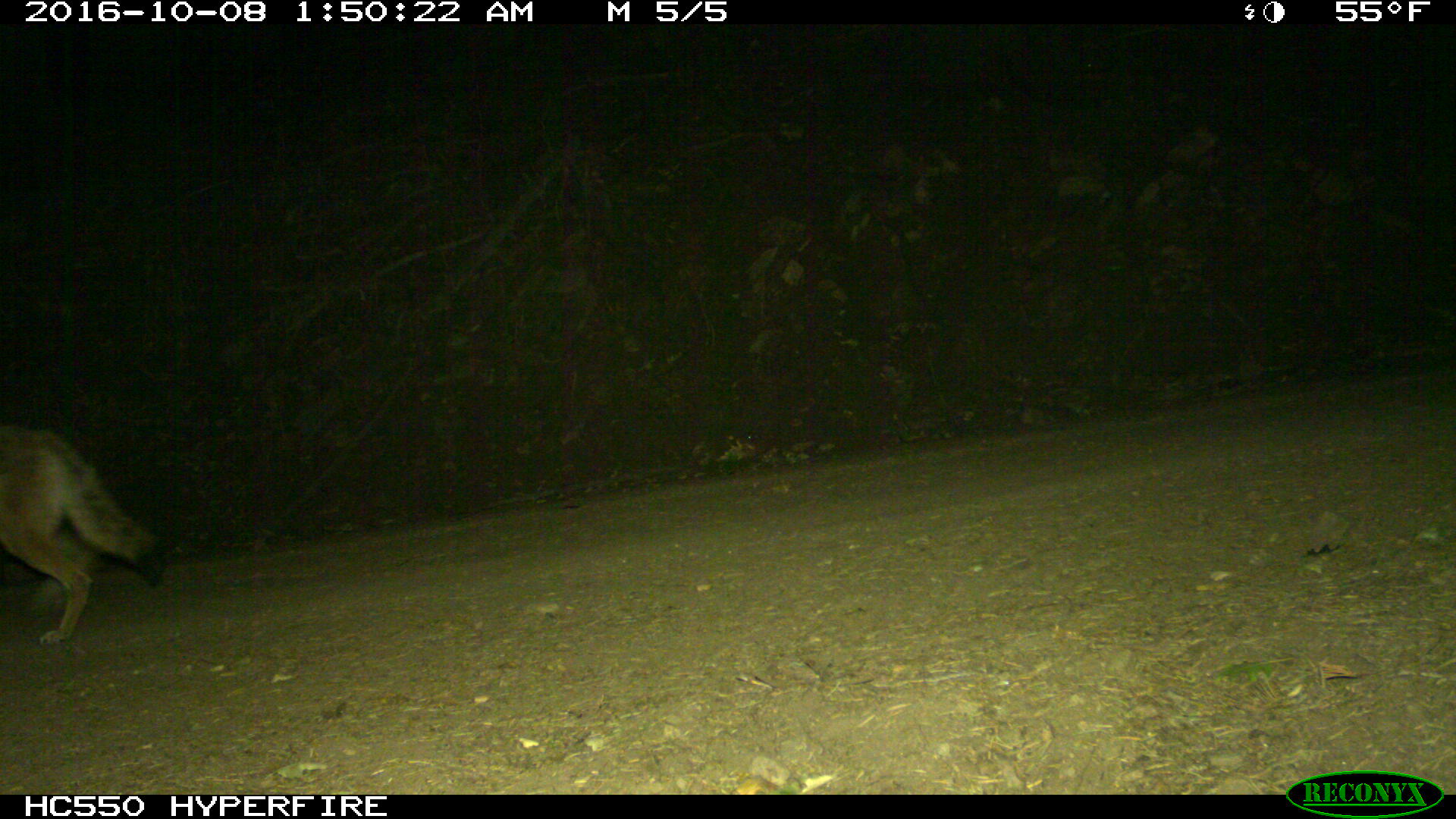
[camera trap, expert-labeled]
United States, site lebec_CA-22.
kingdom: Animalia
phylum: Chordata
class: Mammalia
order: Carnivora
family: Canidae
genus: Canis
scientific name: Canis latrans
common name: coyote